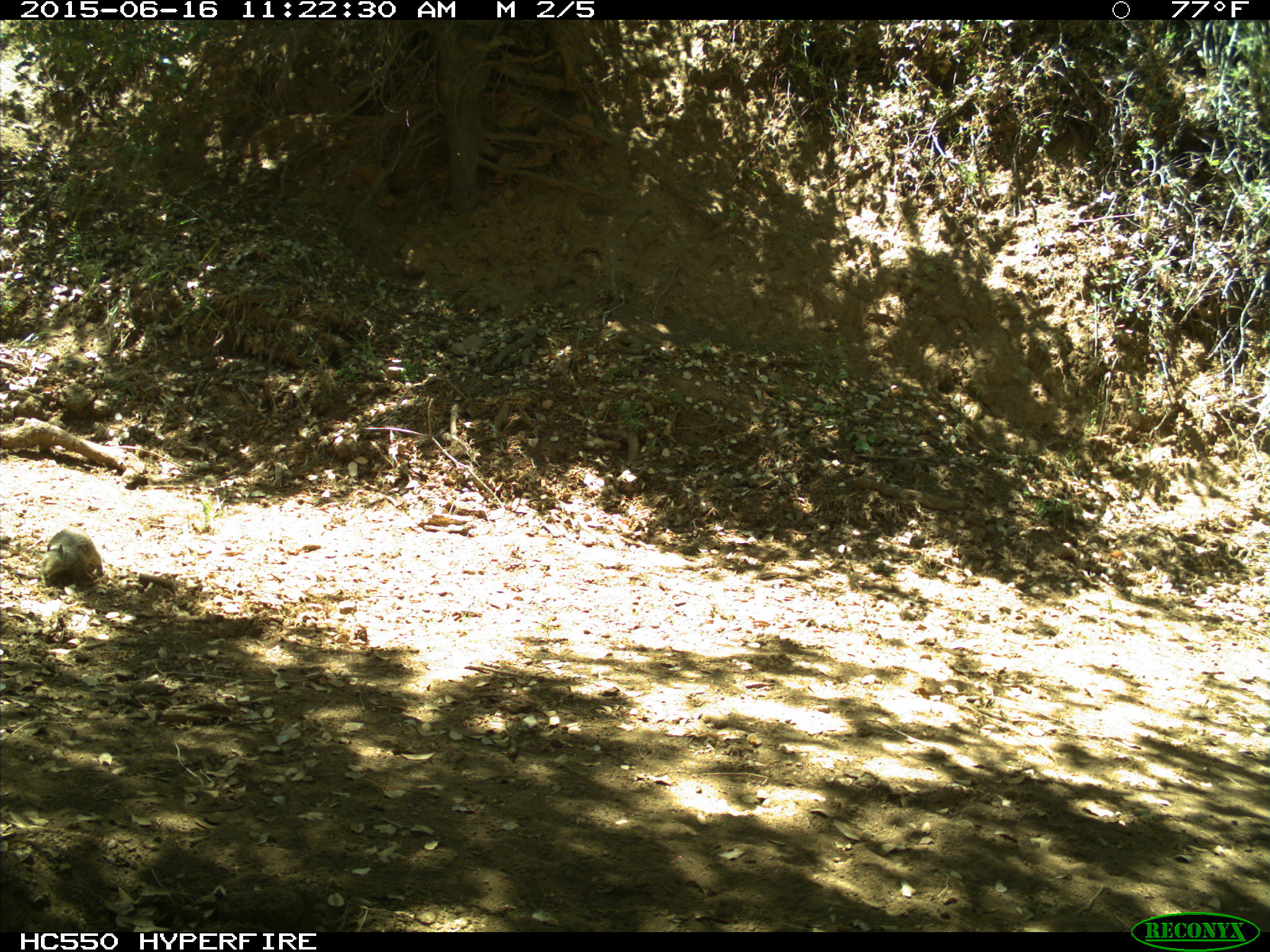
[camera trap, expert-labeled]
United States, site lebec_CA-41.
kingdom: Animalia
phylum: Chordata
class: Mammalia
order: Rodentia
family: Sciuridae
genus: Otospermophilus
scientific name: Otospermophilus beecheyi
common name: california ground squirrel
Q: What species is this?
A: Otospermophilus beecheyi (california ground squirrel).